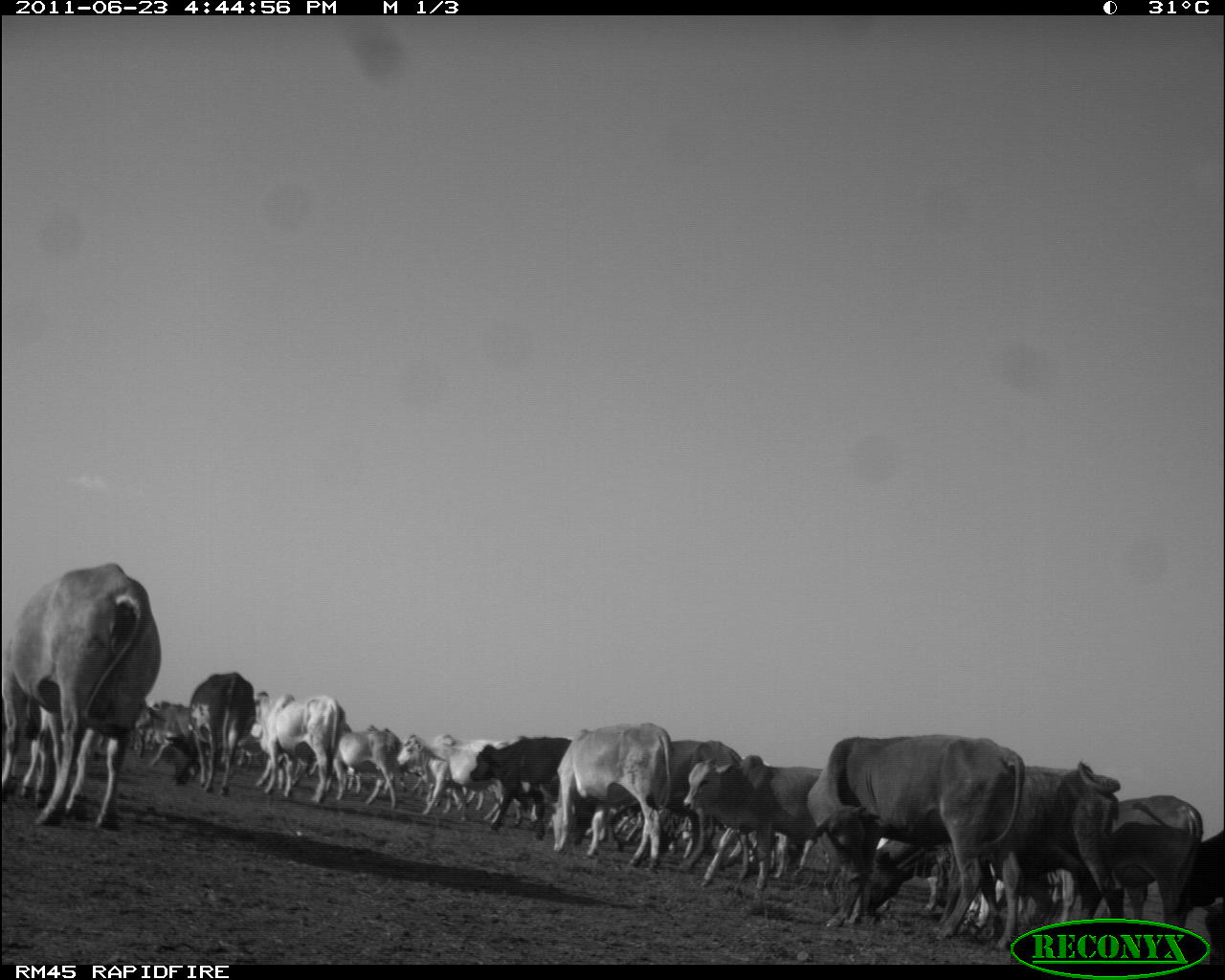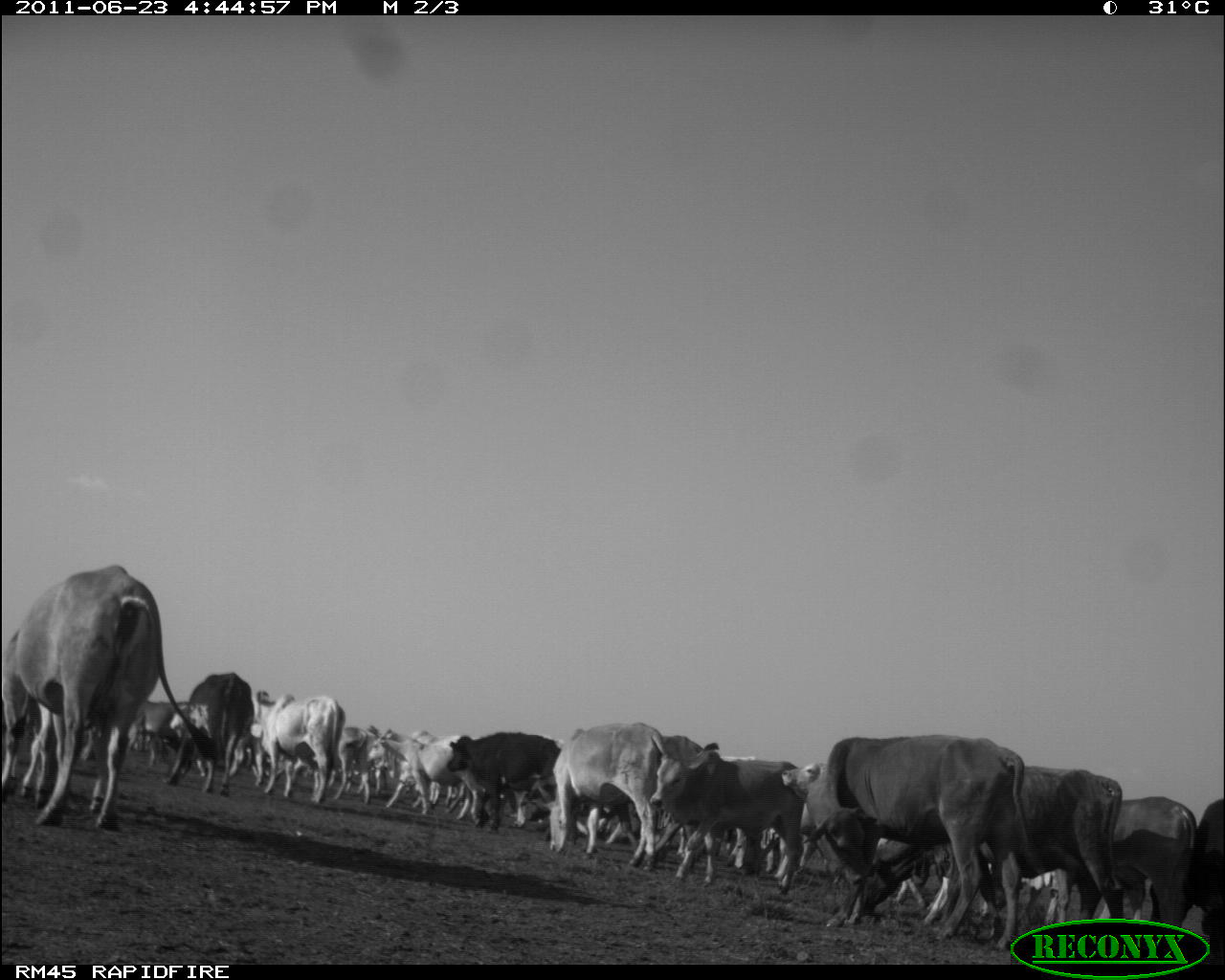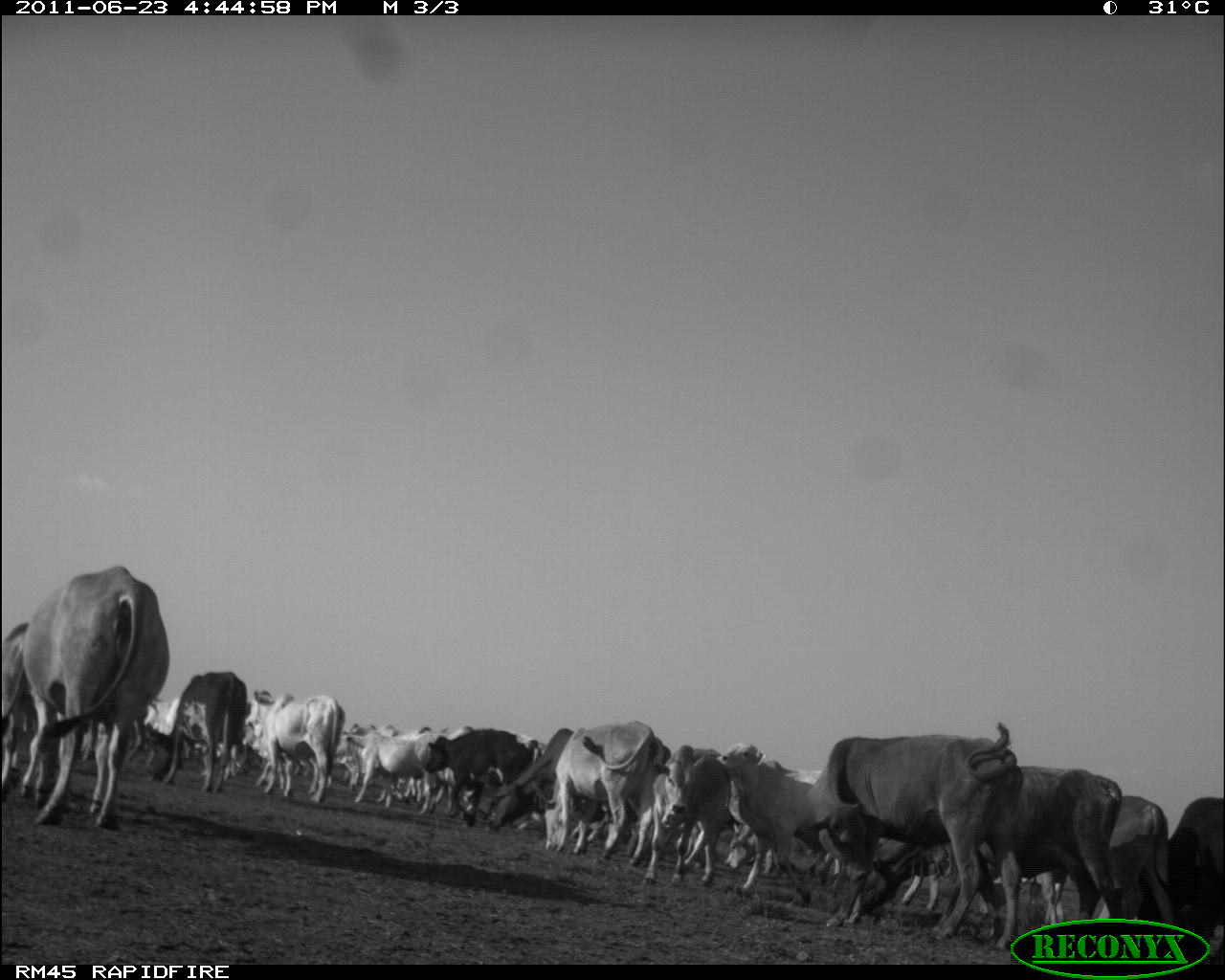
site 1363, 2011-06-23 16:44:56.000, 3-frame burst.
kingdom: Animalia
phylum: Chordata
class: Mammalia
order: Artiodactyla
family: Bovidae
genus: Bos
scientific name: Bos taurus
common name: domestic cattle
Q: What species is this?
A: Bos taurus (domestic cattle).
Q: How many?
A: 21.